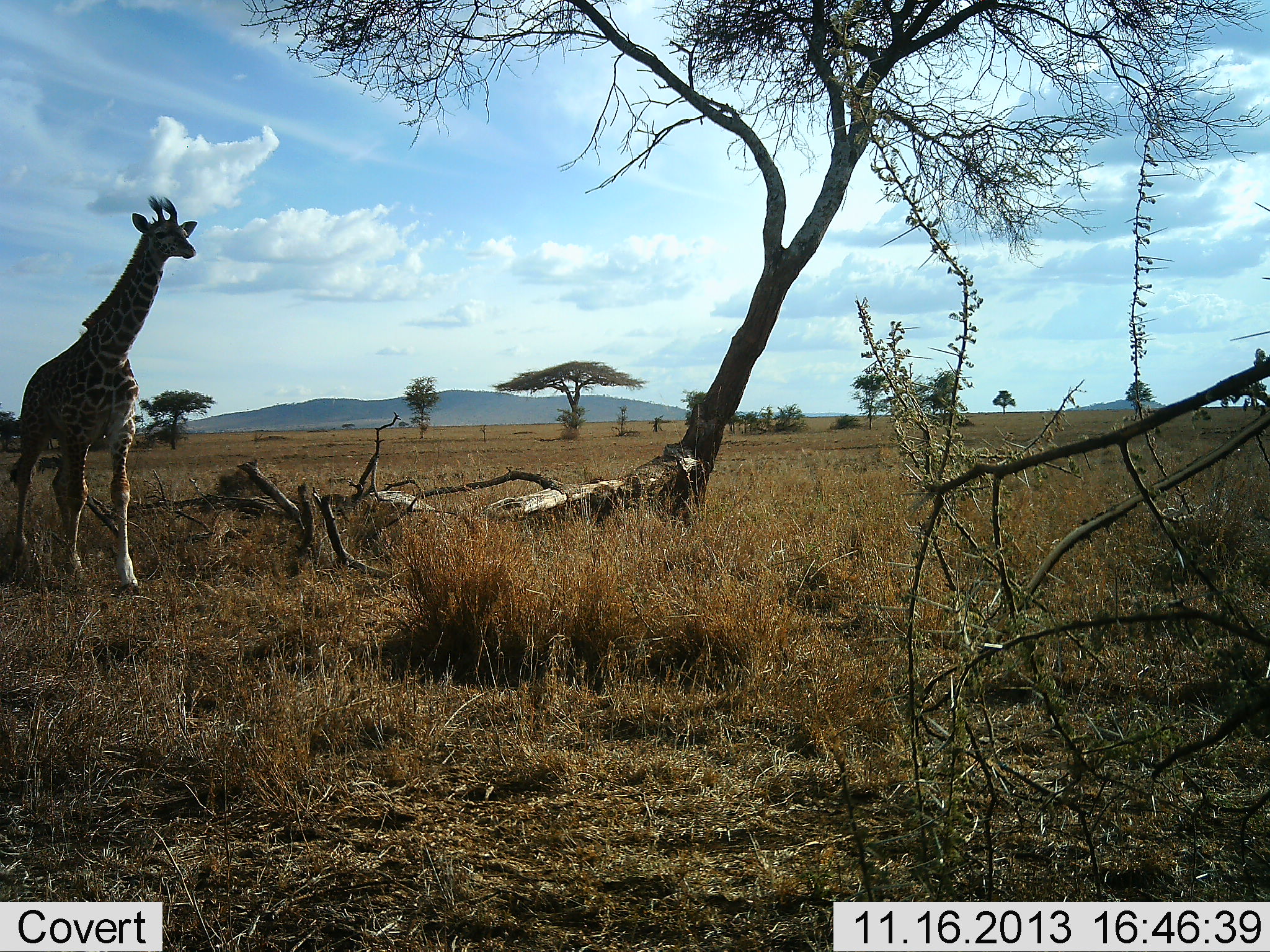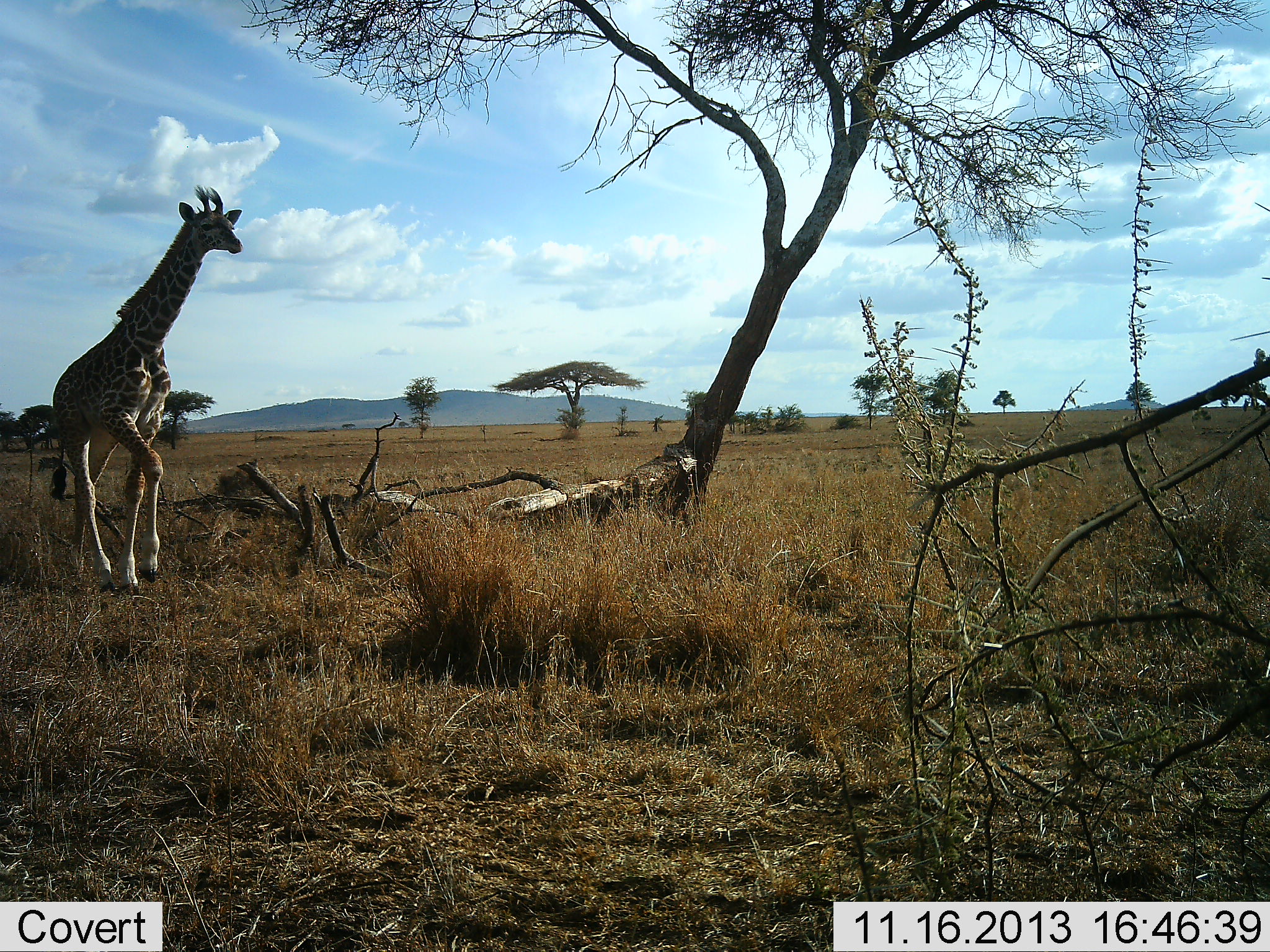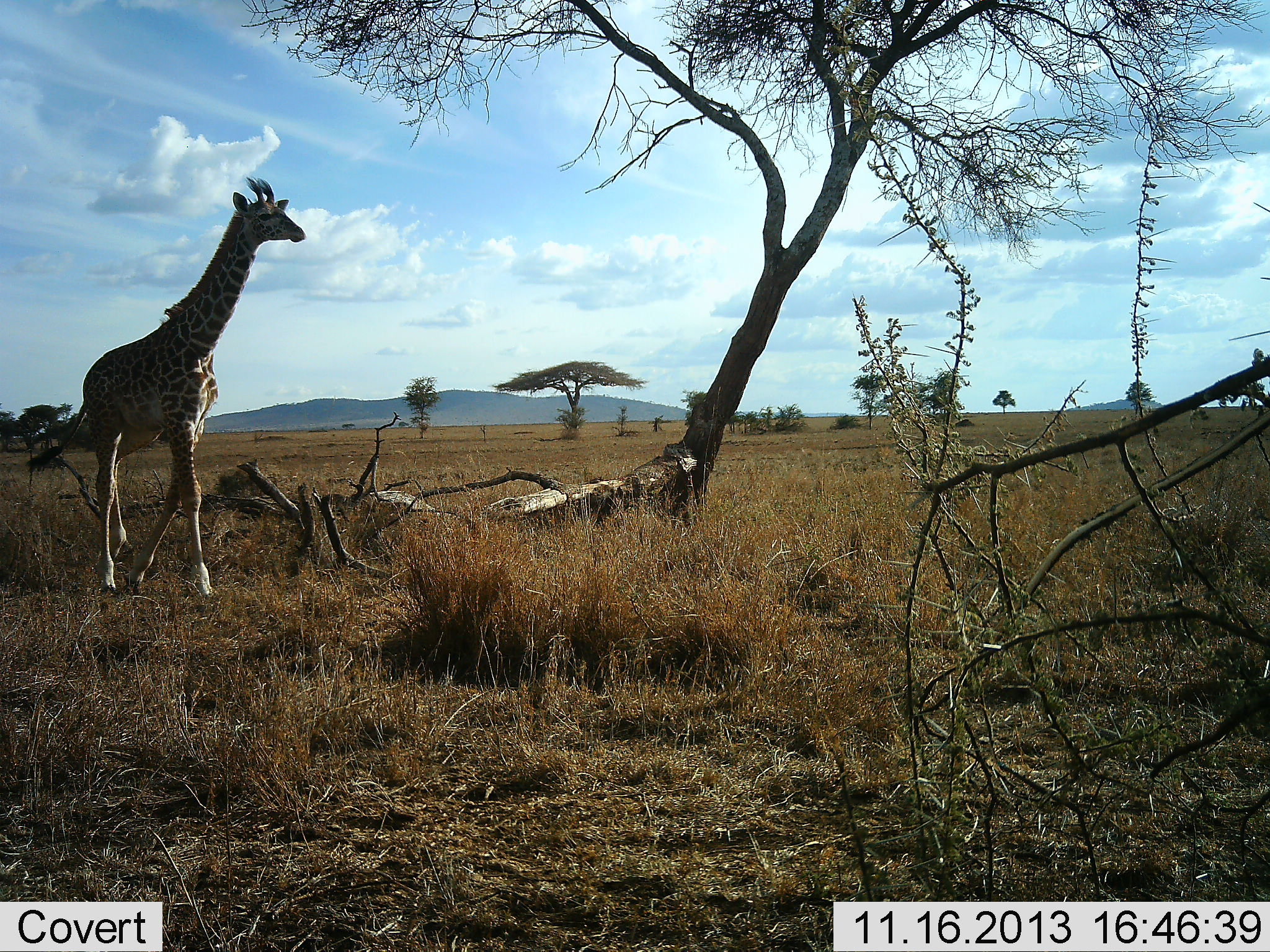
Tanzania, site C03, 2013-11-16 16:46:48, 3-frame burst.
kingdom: Animalia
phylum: Chordata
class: Mammalia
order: Artiodactyla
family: Giraffidae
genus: Giraffa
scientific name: Giraffa camelopardalis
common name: giraffe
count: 1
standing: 10%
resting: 0%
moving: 100%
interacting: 0%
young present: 10%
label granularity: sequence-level